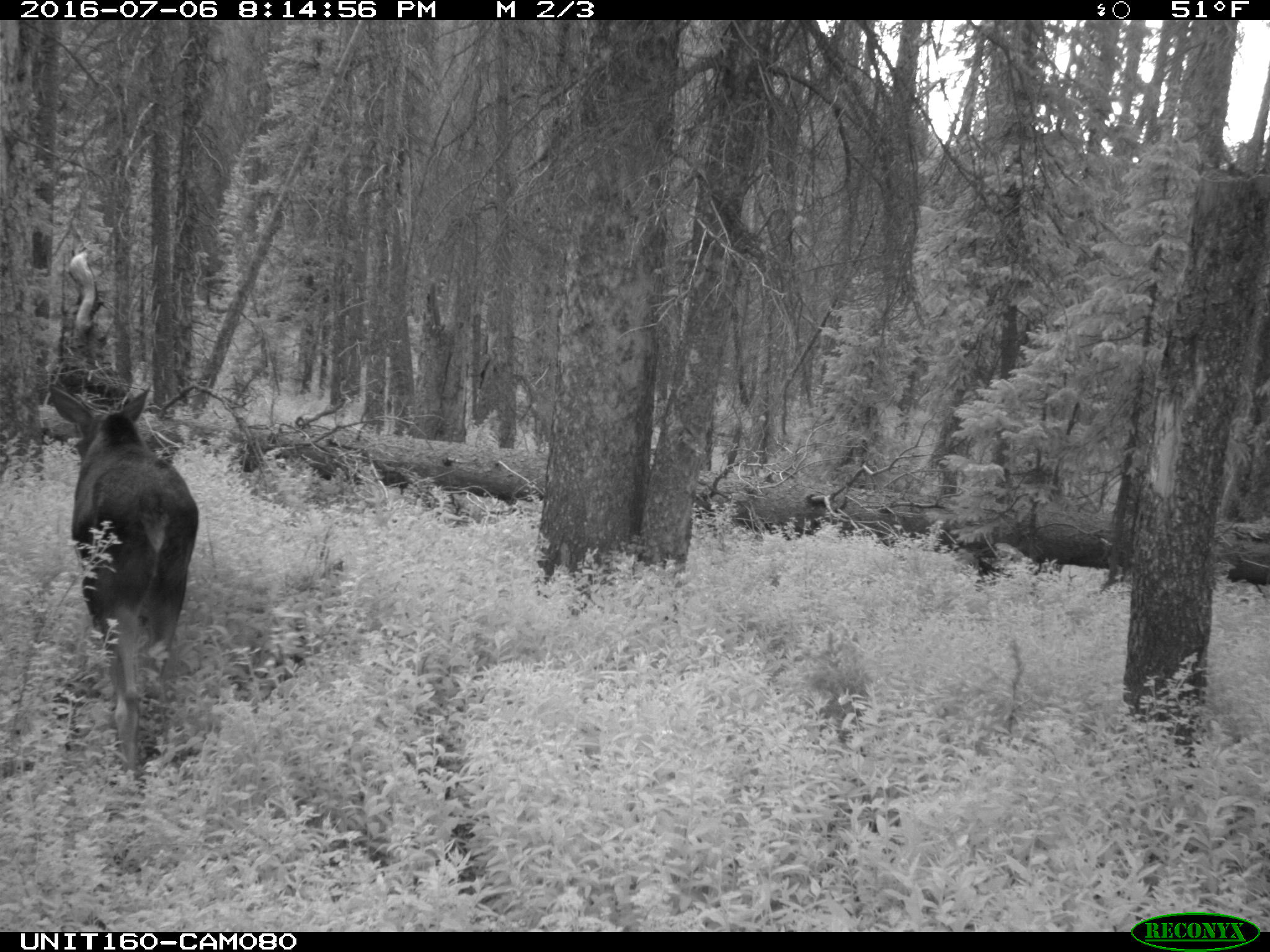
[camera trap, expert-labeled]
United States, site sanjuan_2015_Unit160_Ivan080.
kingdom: Animalia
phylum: Chordata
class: Mammalia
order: Artiodactyla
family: Cervidae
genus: Alces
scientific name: Alces alces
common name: moose